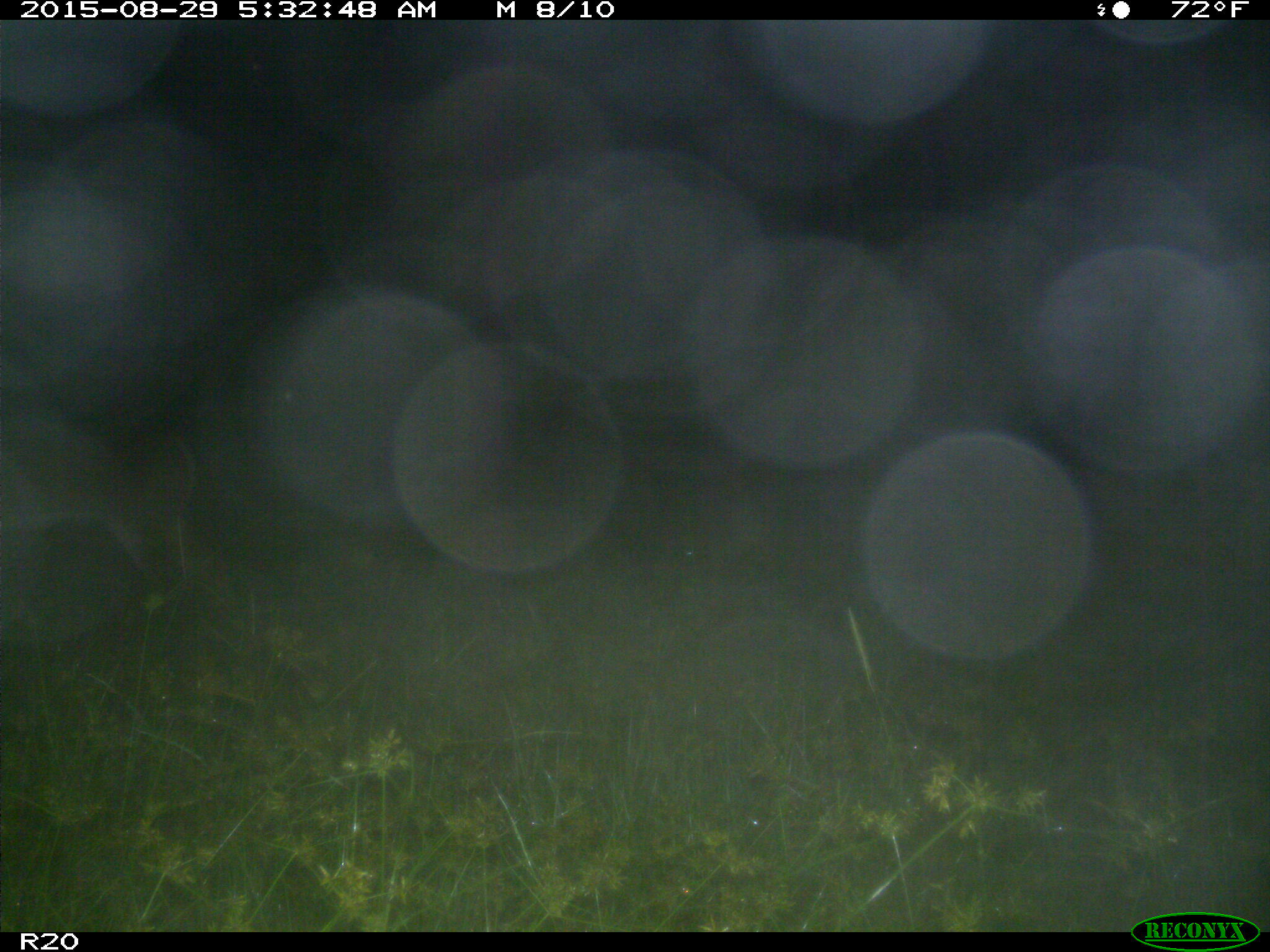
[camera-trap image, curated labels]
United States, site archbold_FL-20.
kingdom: Animalia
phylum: Chordata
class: Mammalia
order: Artiodactyla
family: Cervidae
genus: Odocoileus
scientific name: Odocoileus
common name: deer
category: unidentified deer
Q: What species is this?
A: Unidentified deer (deer) (Odocoileus).